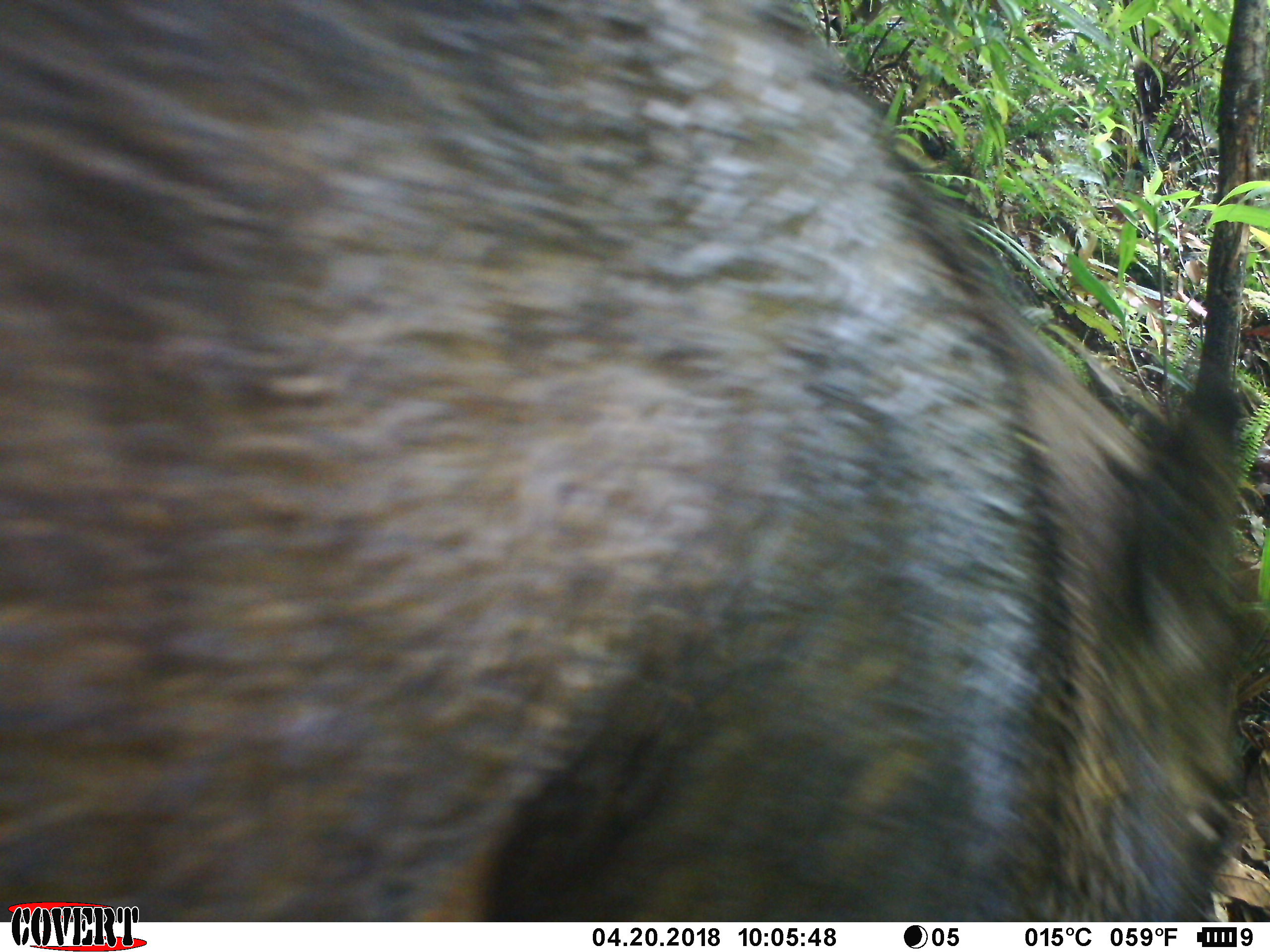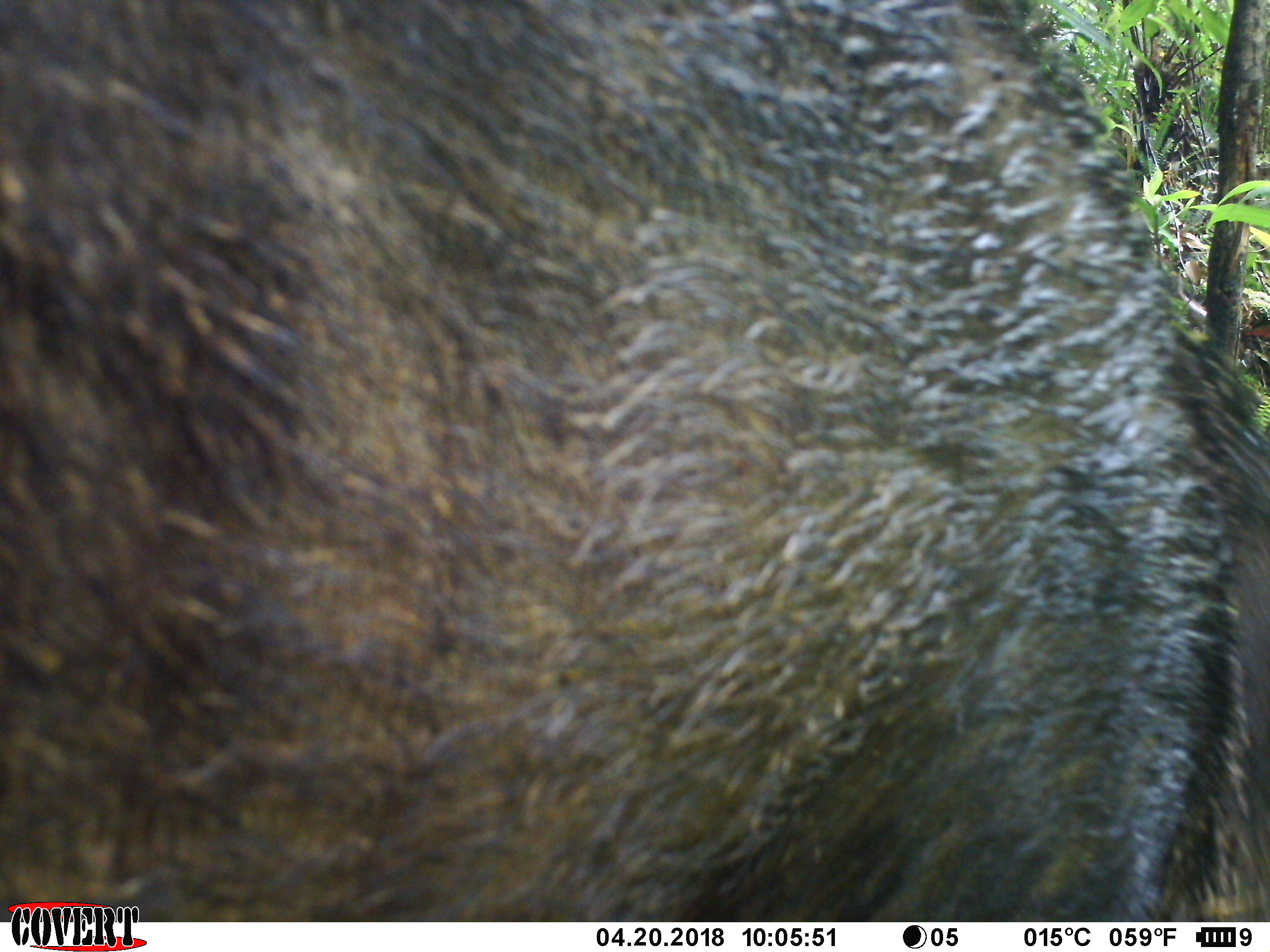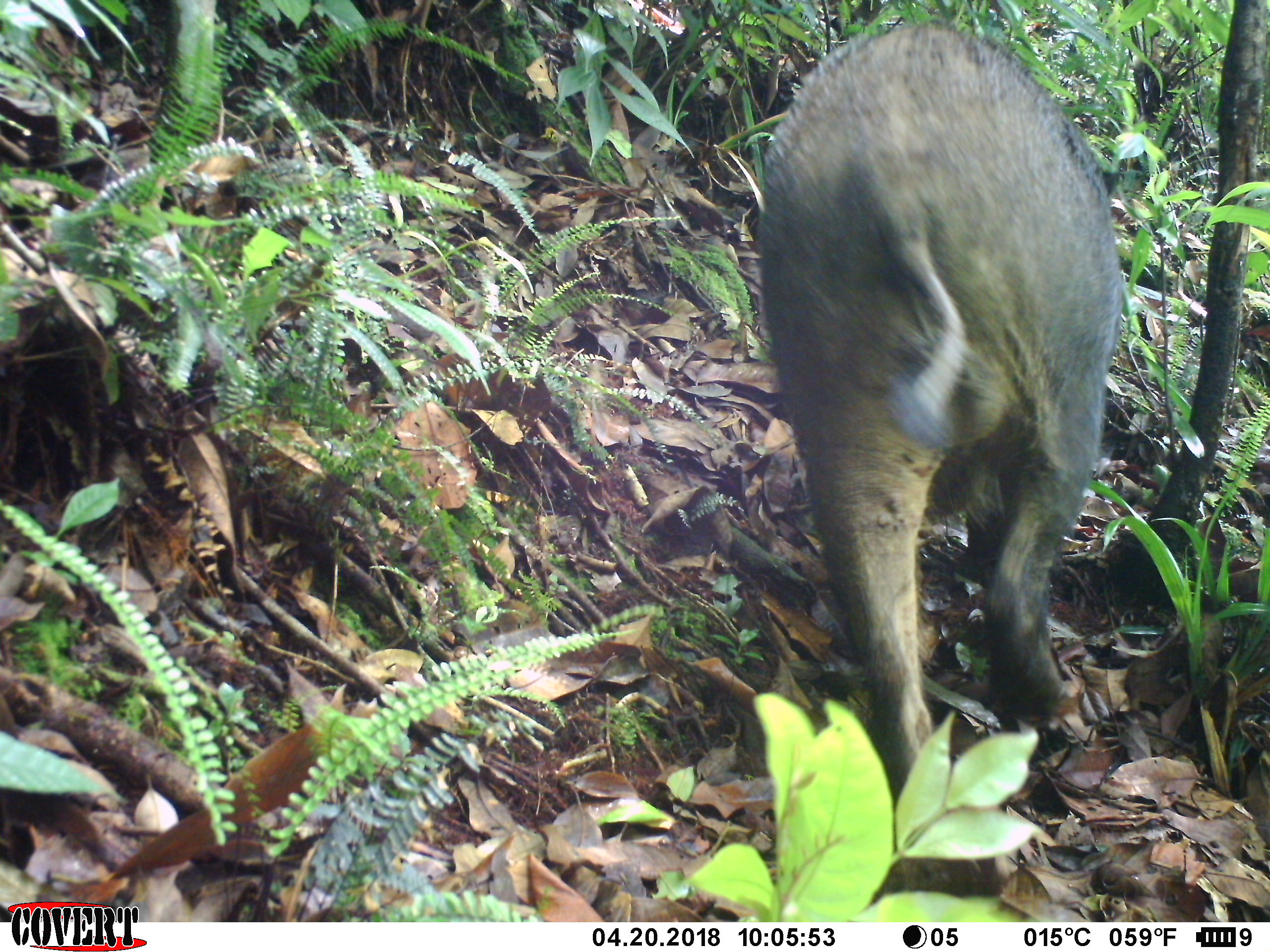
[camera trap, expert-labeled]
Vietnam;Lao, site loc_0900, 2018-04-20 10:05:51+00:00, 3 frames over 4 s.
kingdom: Animalia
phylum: Chordata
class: Mammalia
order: Artiodactyla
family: Suidae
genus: Sus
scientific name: Sus scrofa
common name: eurasian wild pig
Eurasian wild pig (Sus scrofa). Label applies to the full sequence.